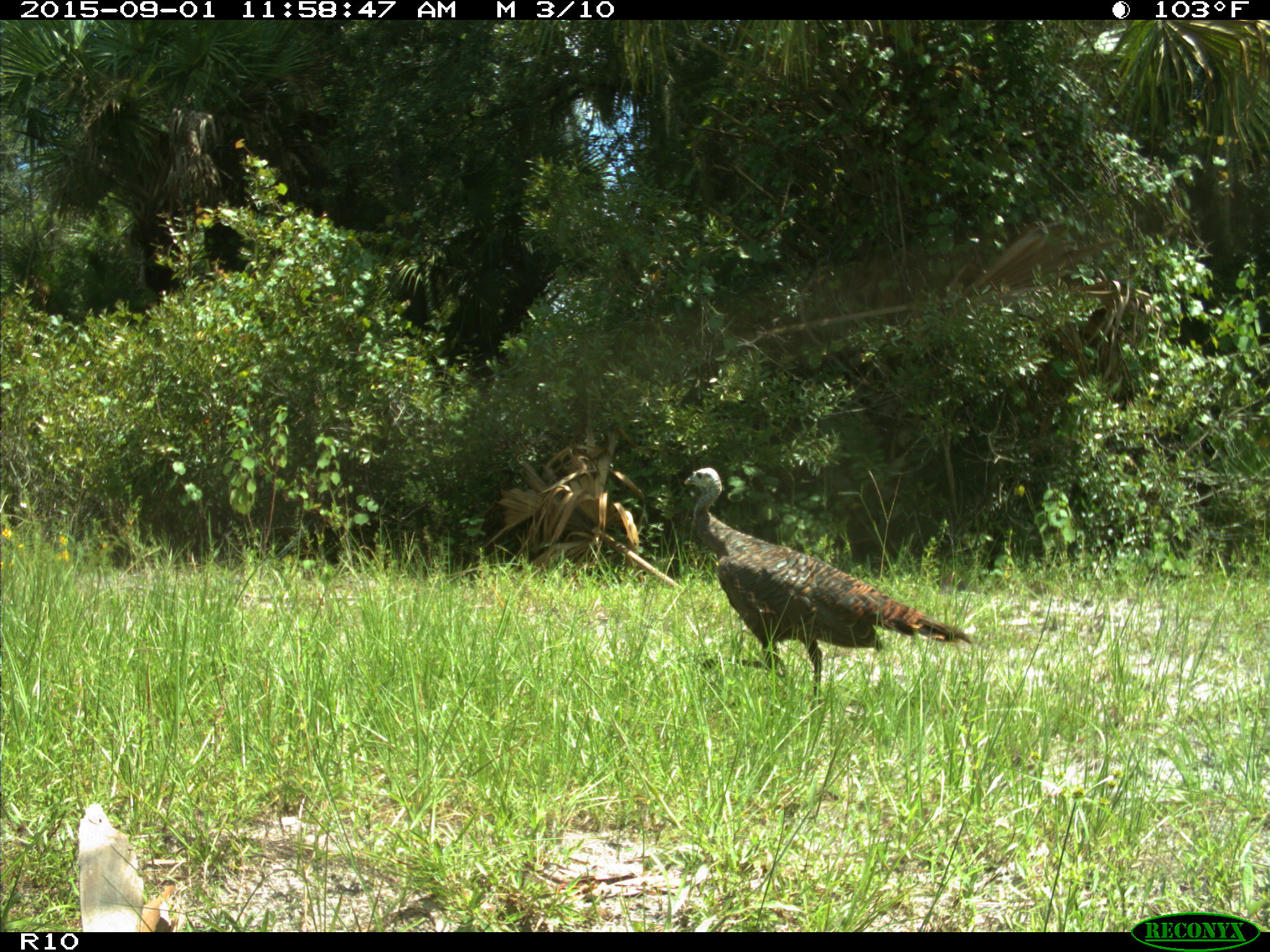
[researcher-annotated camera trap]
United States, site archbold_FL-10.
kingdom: Animalia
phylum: Chordata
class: Aves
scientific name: Aves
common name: birds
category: unidentified bird